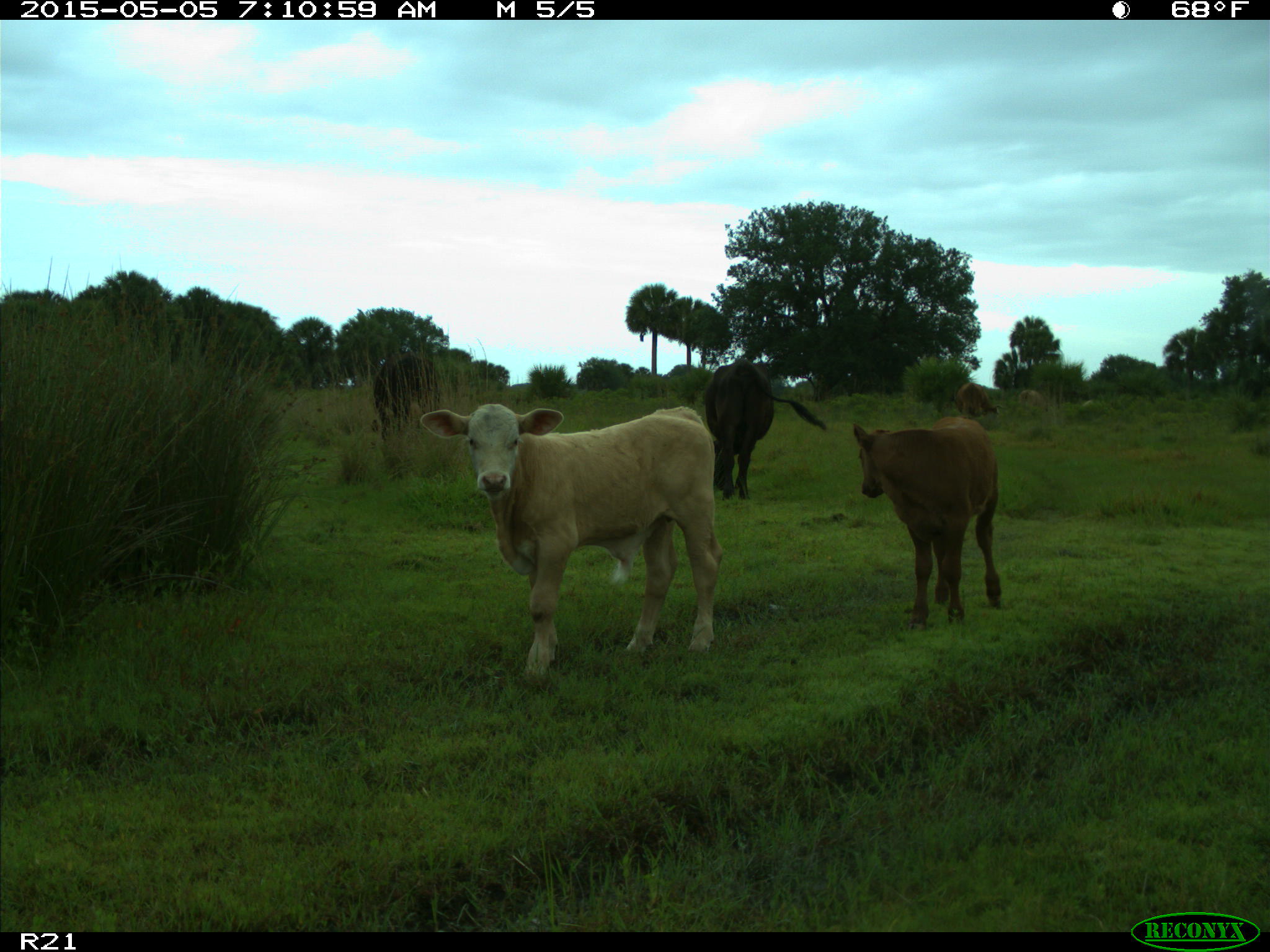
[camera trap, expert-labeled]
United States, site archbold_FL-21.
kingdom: Animalia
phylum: Chordata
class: Mammalia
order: Artiodactyla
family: Bovidae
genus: Bos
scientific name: Bos taurus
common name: domestic cow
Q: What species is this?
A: Bos taurus (domestic cow).